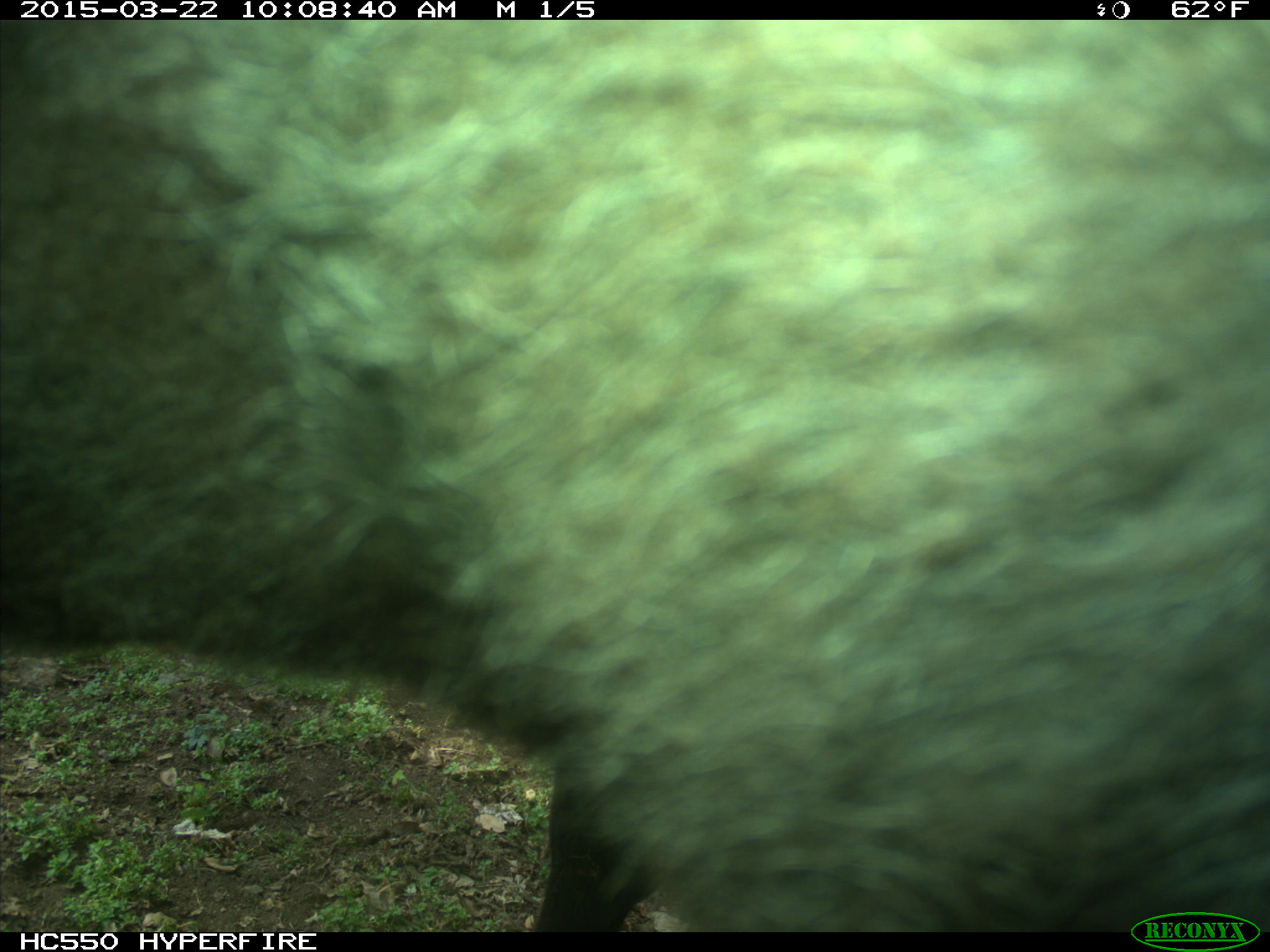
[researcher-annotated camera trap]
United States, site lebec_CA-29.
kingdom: Animalia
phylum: Chordata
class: Mammalia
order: Artiodactyla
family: Bovidae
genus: Bos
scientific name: Bos taurus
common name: domestic cow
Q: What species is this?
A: Bos taurus (domestic cow).